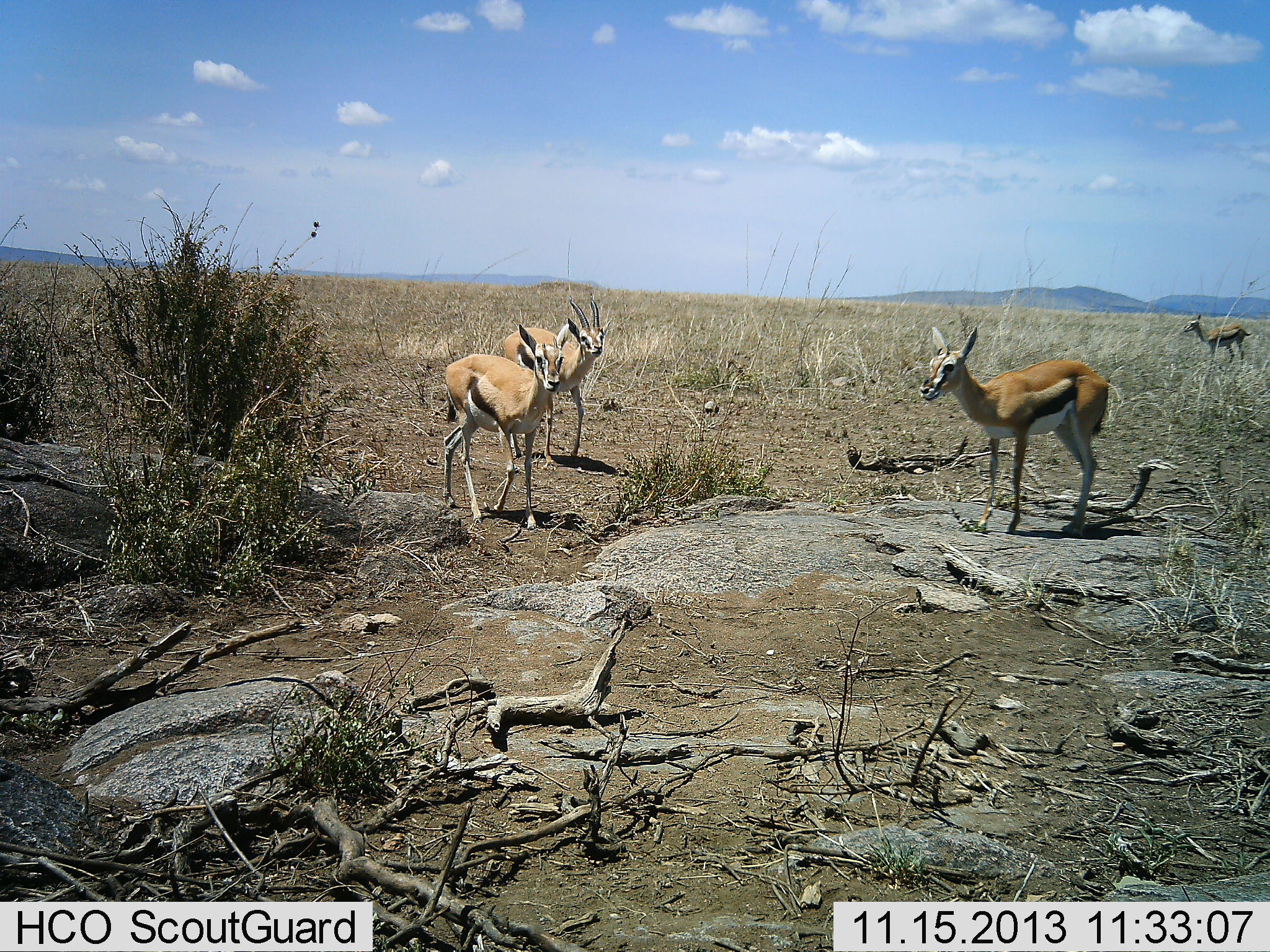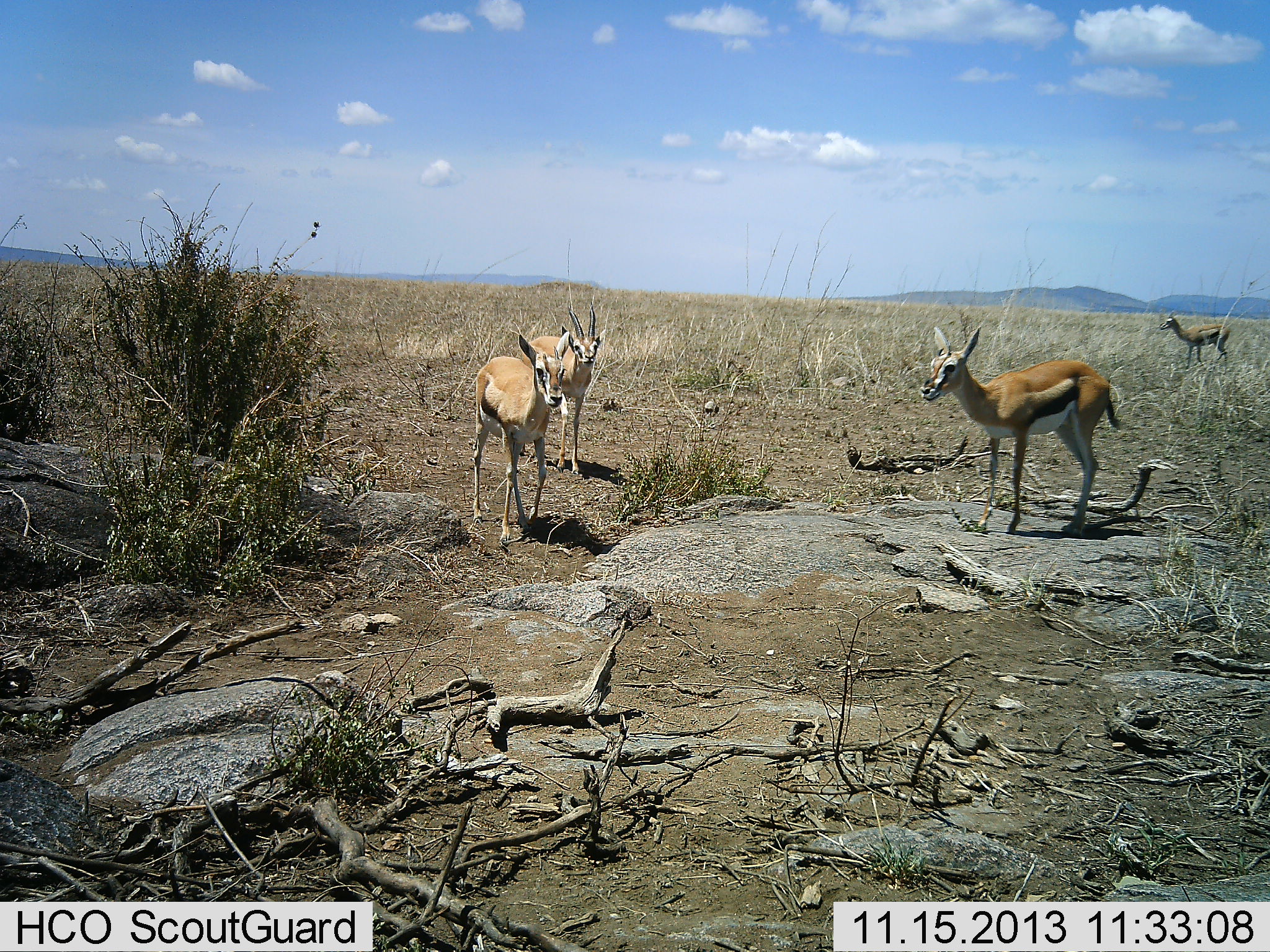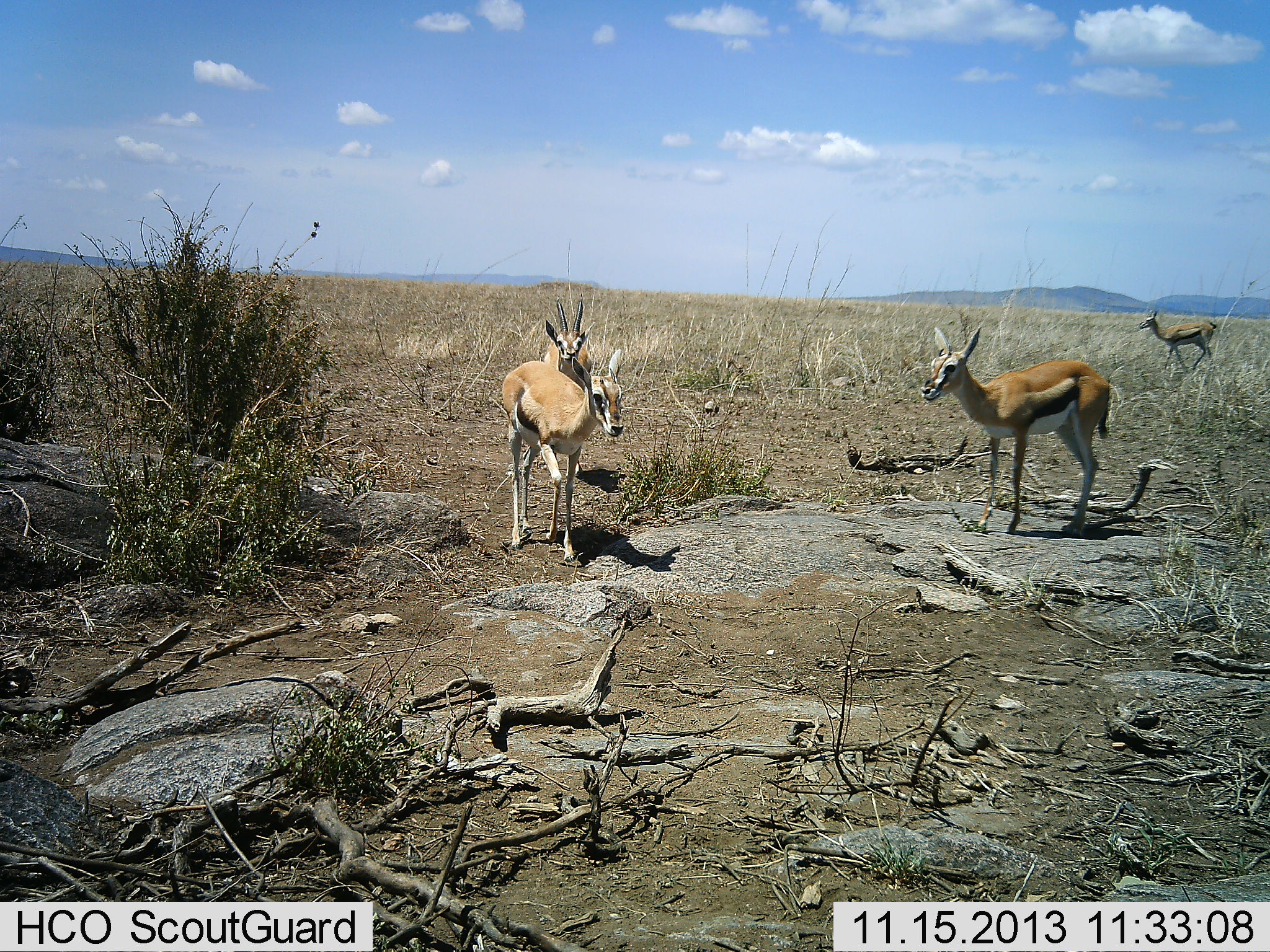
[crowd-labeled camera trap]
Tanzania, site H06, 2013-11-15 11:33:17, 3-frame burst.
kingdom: Animalia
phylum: Chordata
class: Mammalia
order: Artiodactyla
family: Bovidae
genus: Eudorcas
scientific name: Eudorcas thomsonii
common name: thomson's gazelle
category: gazellethomsons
Gazellethomsons (thomson's gazelle) (Eudorcas thomsonii), count 4. Behavior (volunteer vote fractions): standing 70%, resting 0%, moving 90%, interacting 0%. Young present (vote fraction): 0%. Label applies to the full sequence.